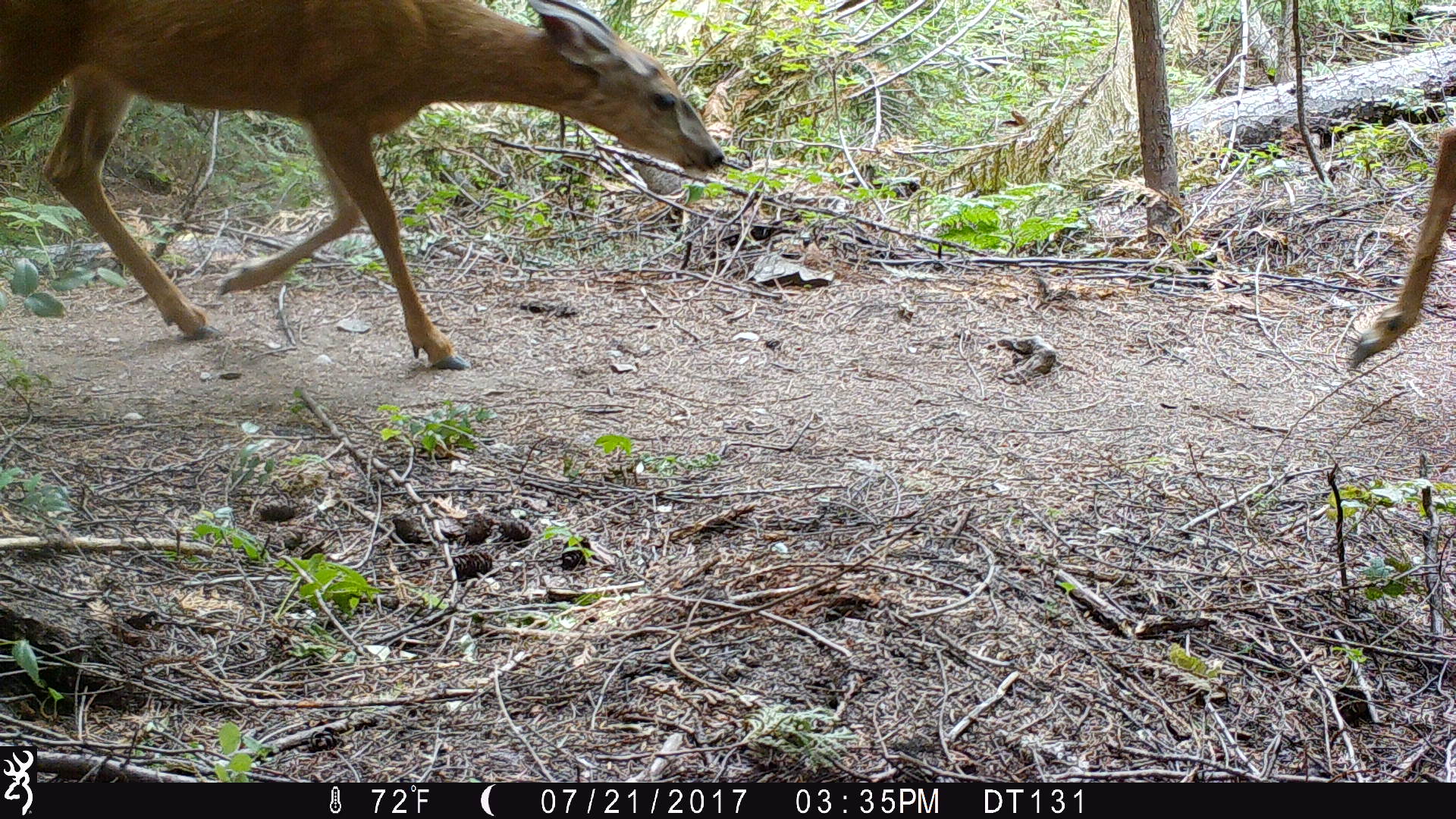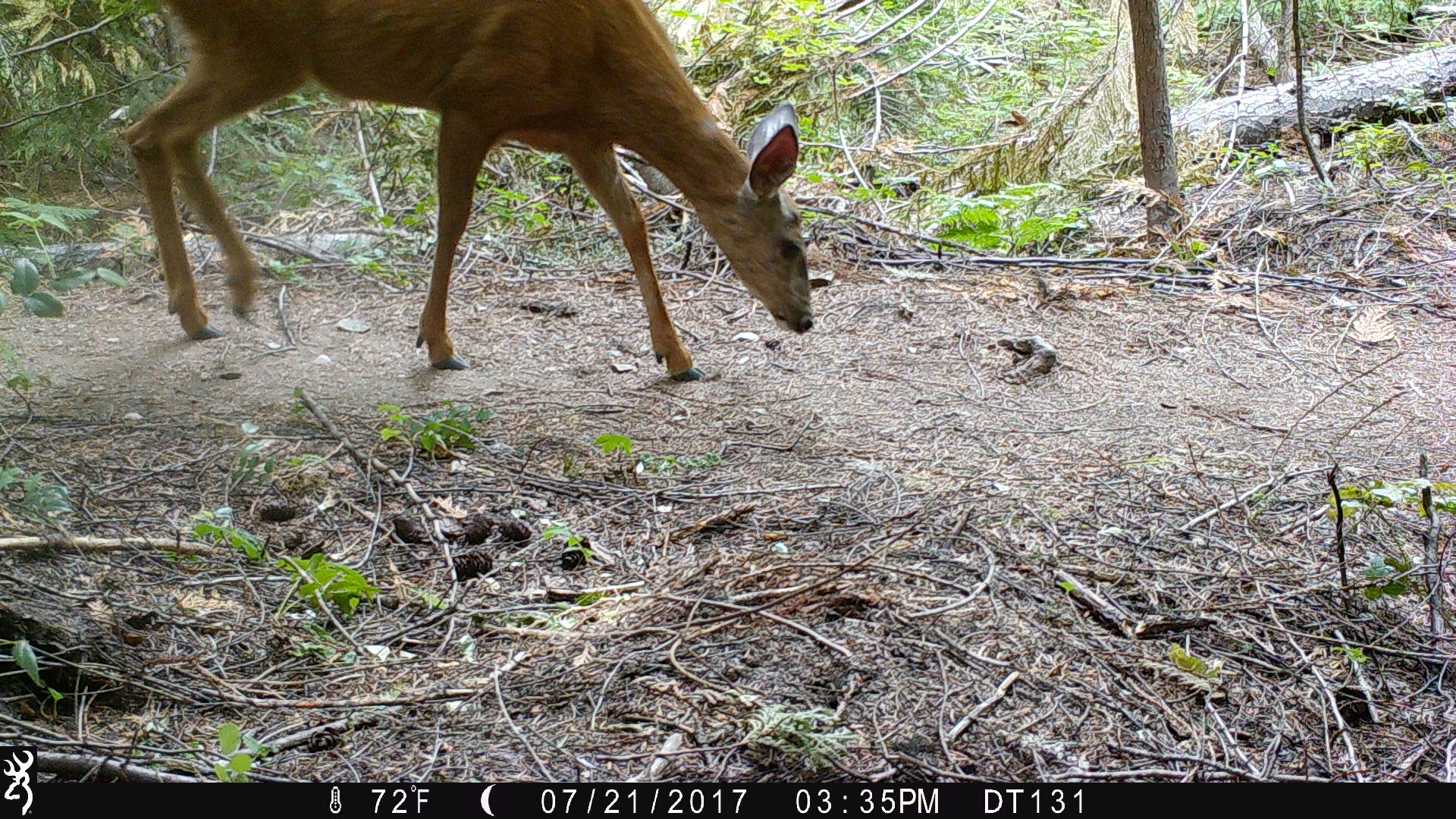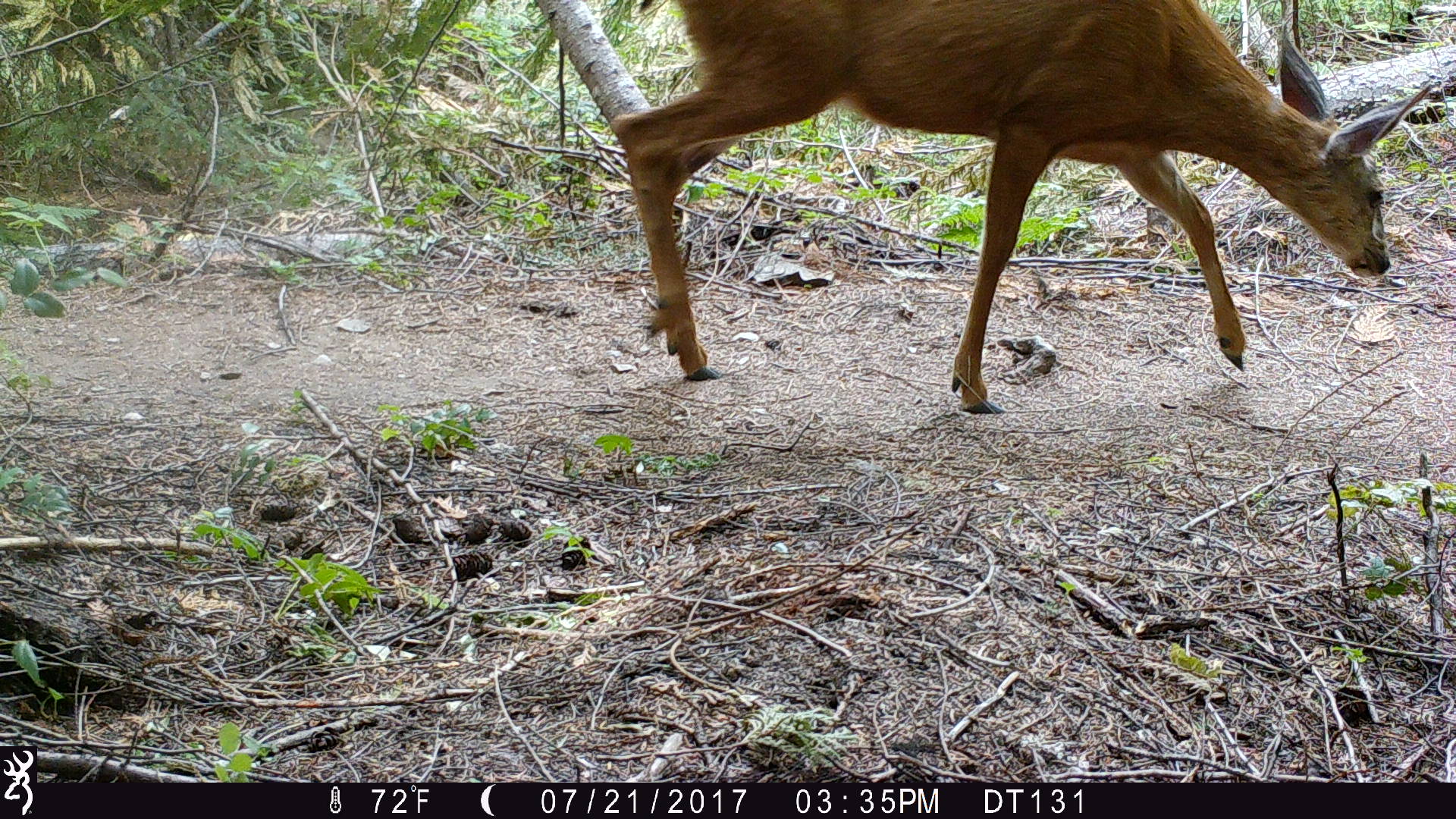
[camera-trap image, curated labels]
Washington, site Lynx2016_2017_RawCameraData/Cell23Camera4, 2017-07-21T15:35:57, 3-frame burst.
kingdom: Animalia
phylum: Chordata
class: Mammalia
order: Artiodactyla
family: Cervidae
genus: Odocoileus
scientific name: Odocoileus hemionus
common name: mule deer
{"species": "Odocoileus hemionus (mule deer)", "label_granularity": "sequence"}